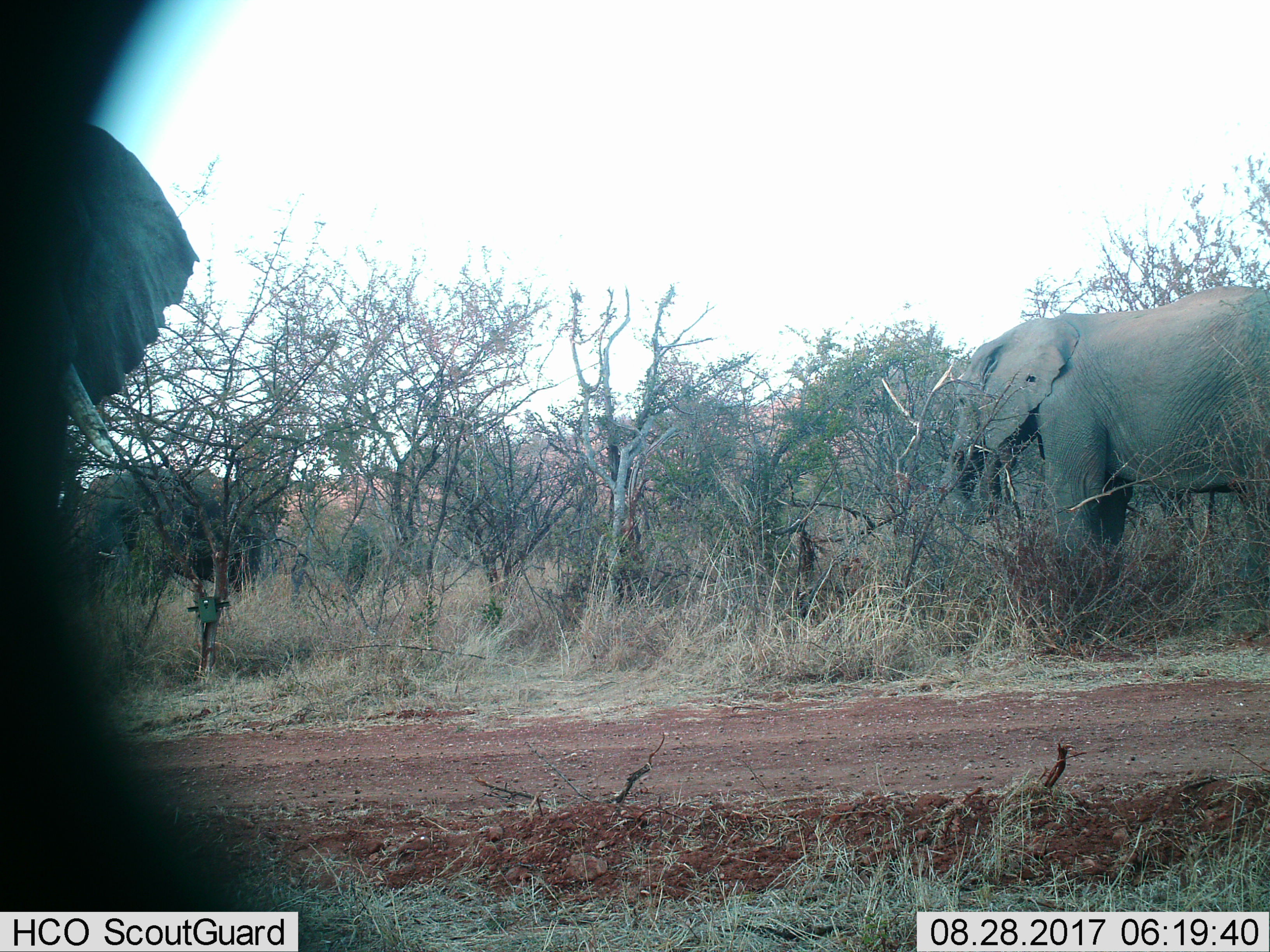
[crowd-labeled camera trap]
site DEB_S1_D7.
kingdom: Animalia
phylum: Chordata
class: Mammalia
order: Proboscidea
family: Elephantidae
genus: Loxodonta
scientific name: Loxodonta africana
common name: african bush elephant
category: elephant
Elephant (african bush elephant) (Loxodonta africana), count 3. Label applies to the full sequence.